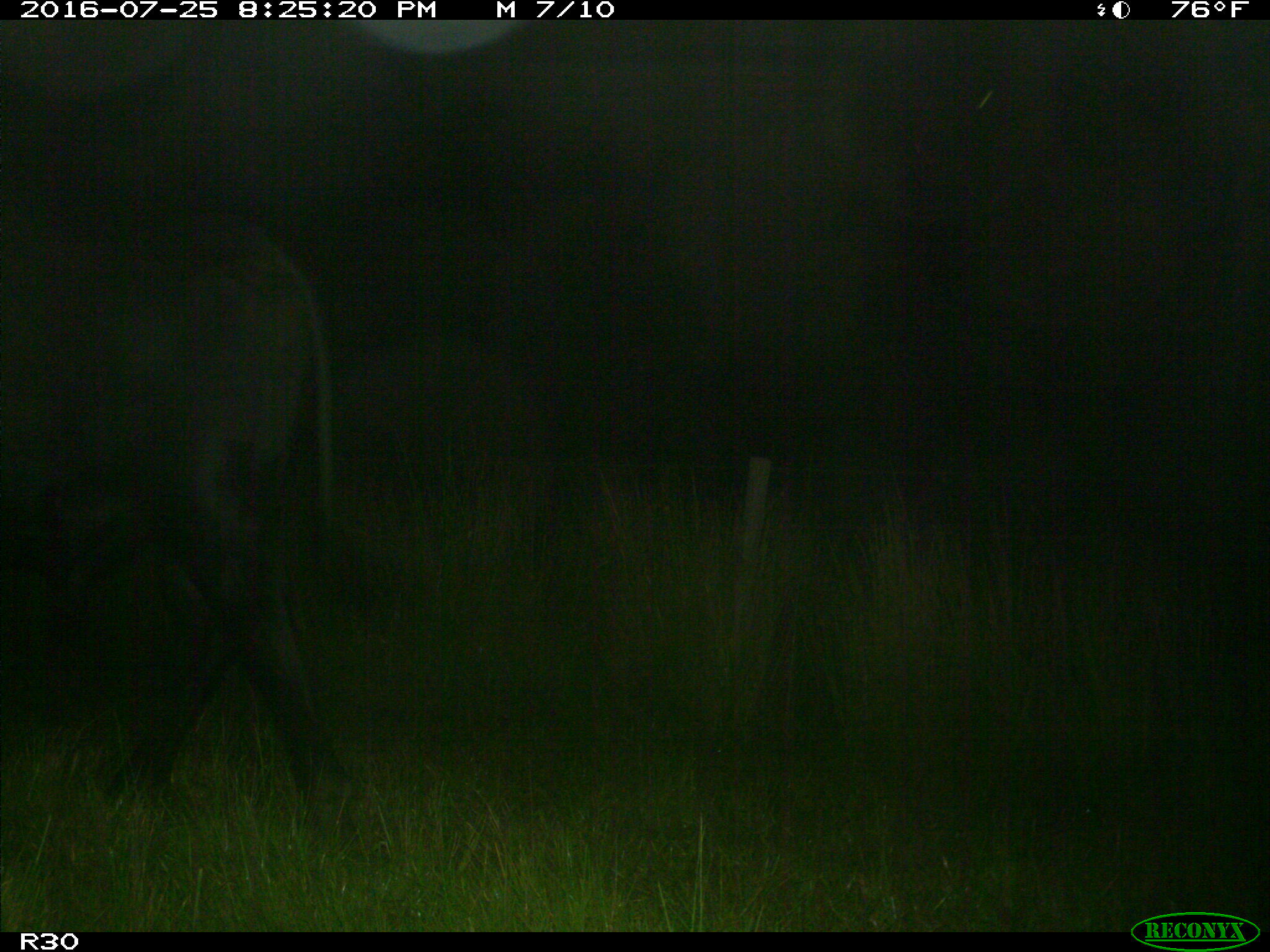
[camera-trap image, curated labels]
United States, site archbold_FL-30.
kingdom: Animalia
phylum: Chordata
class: Mammalia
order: Artiodactyla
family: Bovidae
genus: Bos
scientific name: Bos taurus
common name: domestic cow